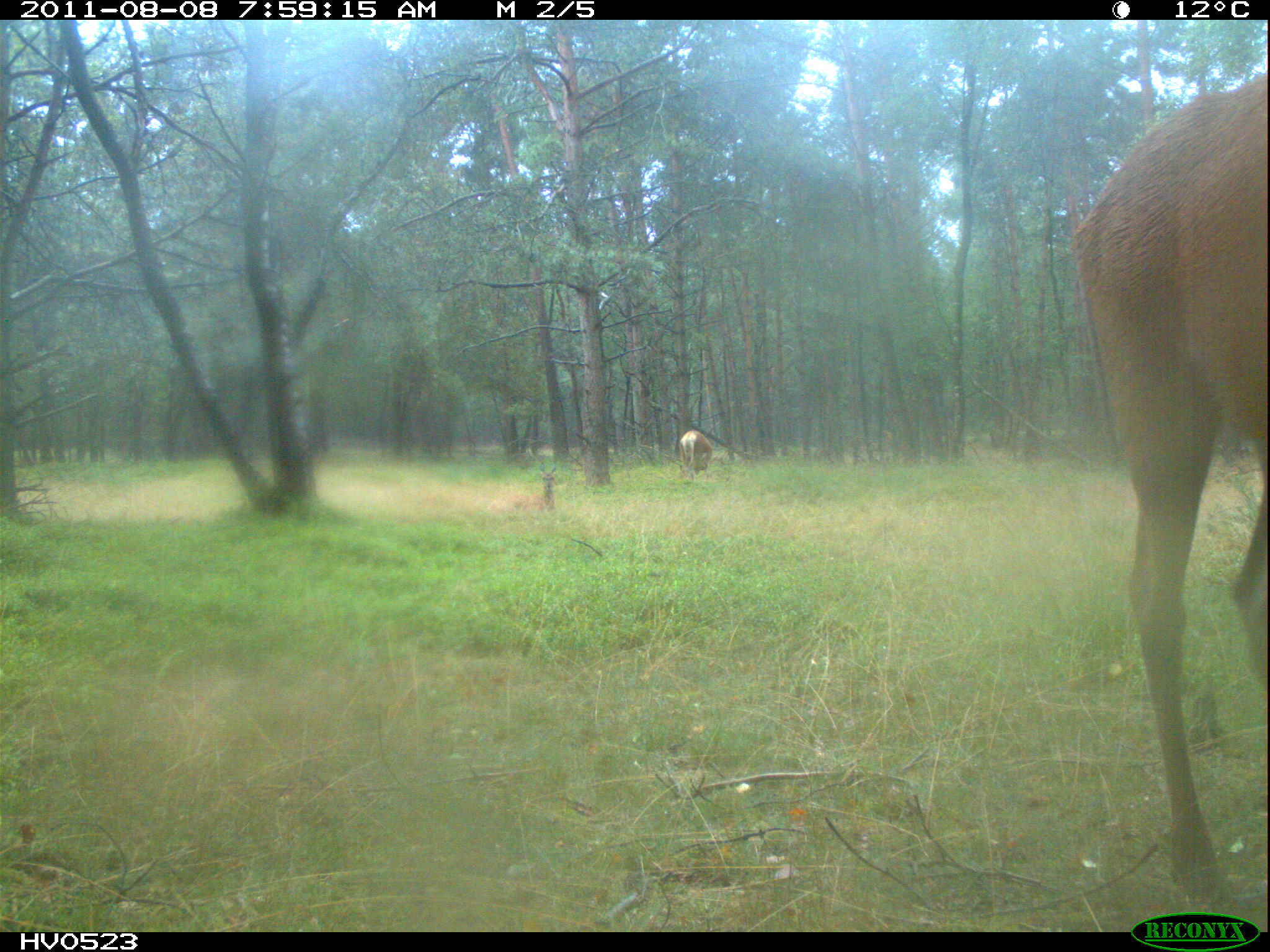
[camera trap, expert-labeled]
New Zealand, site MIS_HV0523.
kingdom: Animalia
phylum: Chordata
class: Mammalia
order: Artiodactyla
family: Cervidae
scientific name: Cervidae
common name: deer